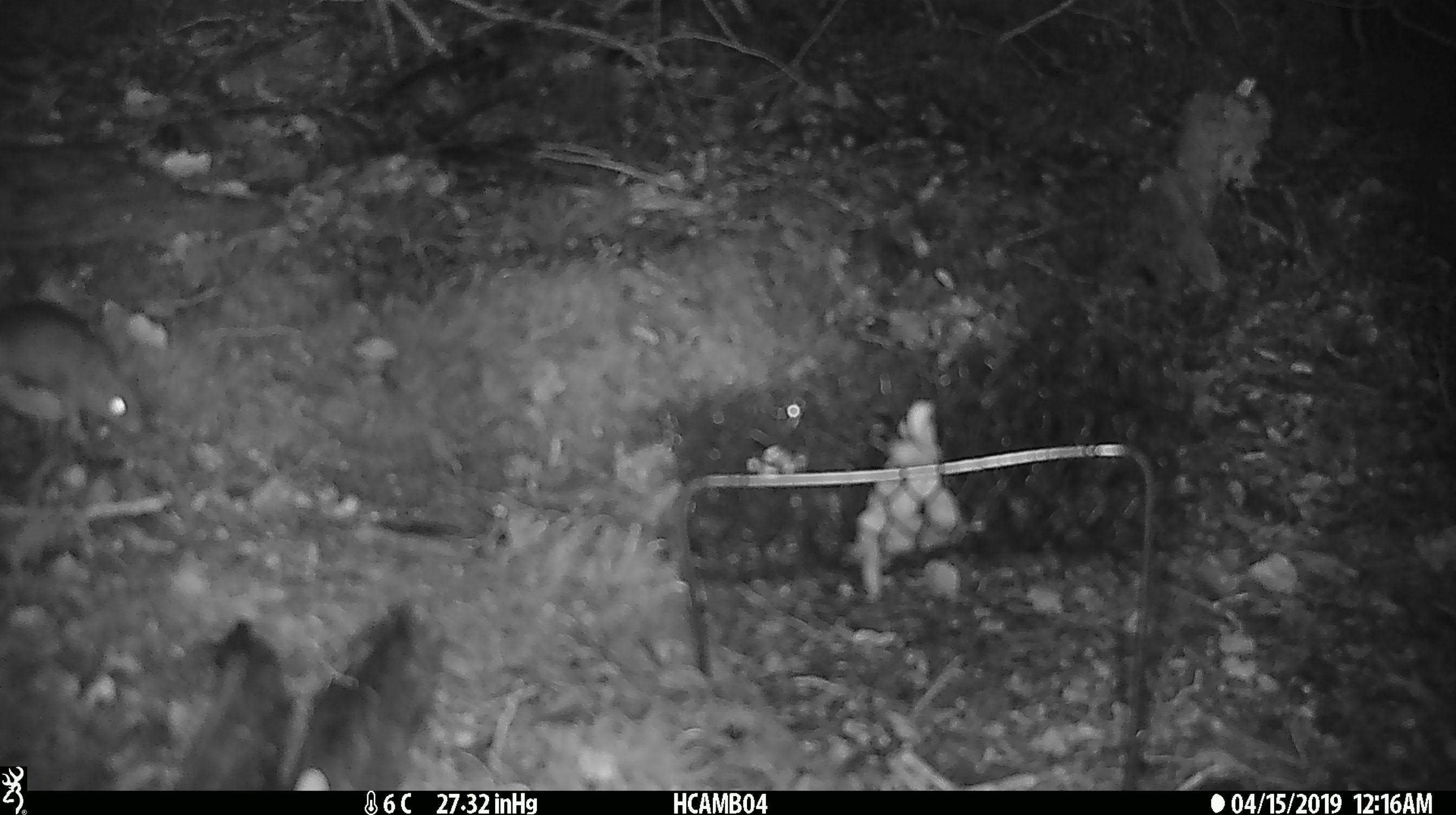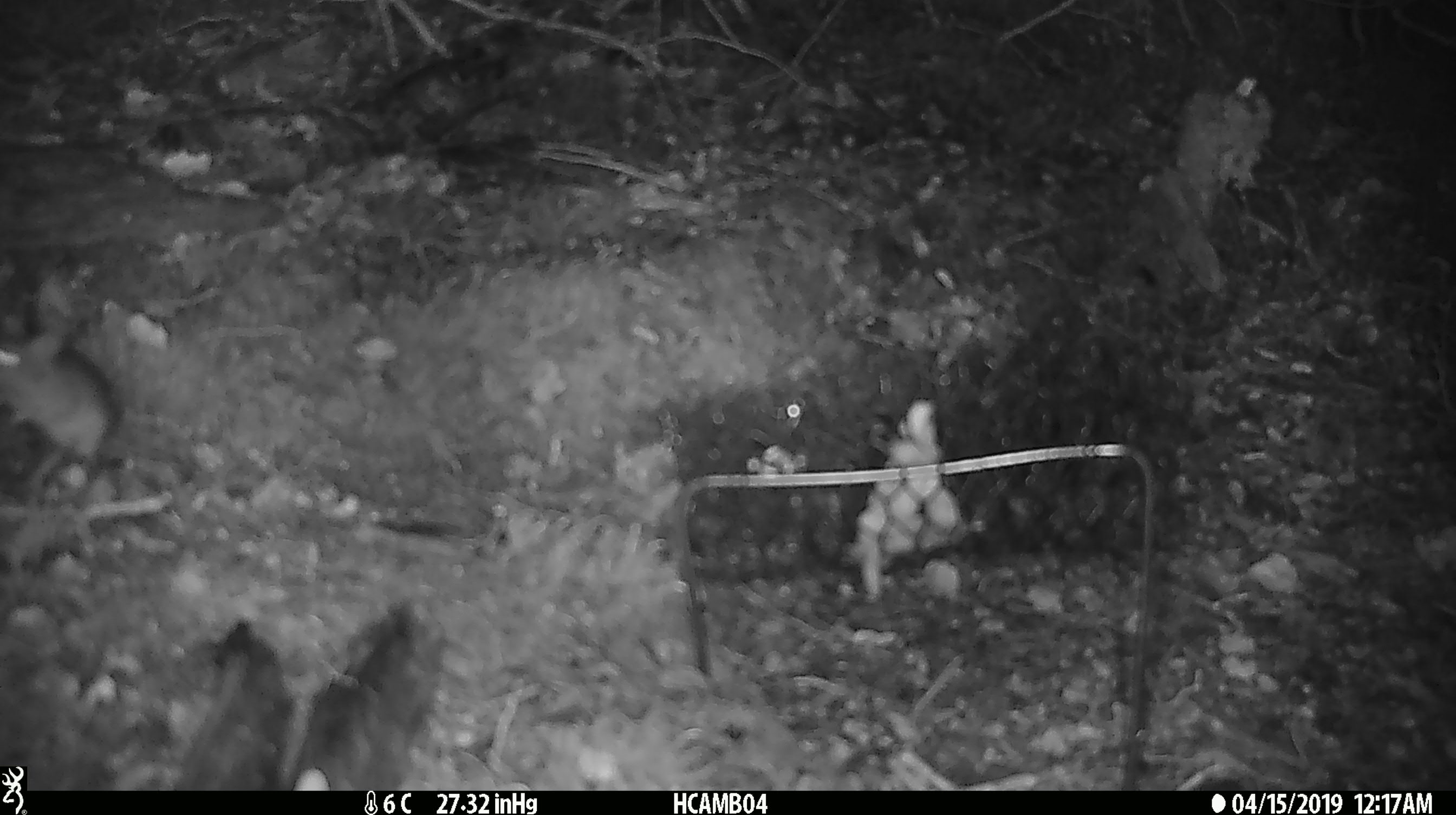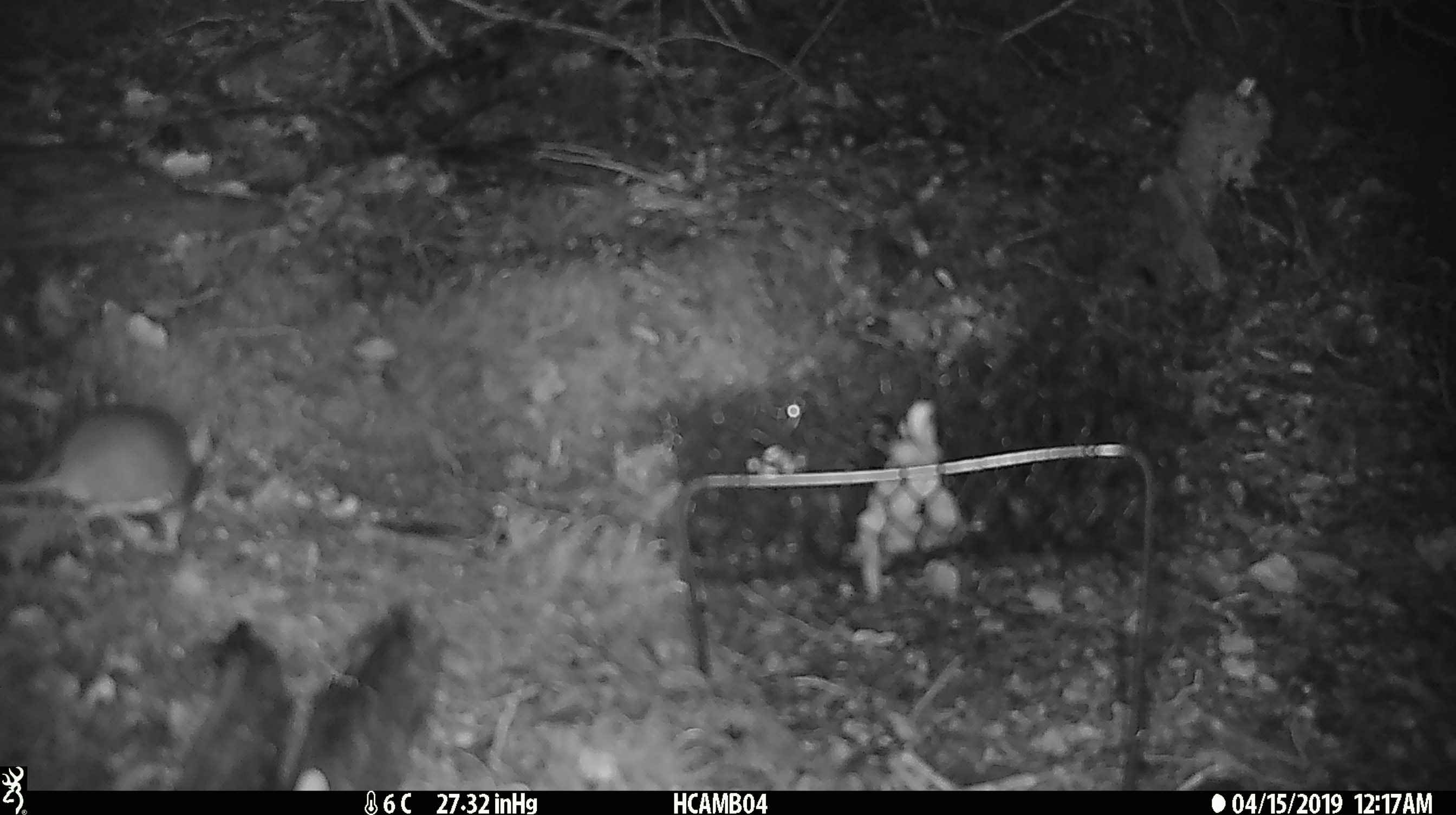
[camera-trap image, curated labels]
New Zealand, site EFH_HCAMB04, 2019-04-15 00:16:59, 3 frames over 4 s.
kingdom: Animalia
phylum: Chordata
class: Mammalia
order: Rodentia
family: Muridae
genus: Rattus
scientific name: Rattus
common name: rat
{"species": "rat (Rattus)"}